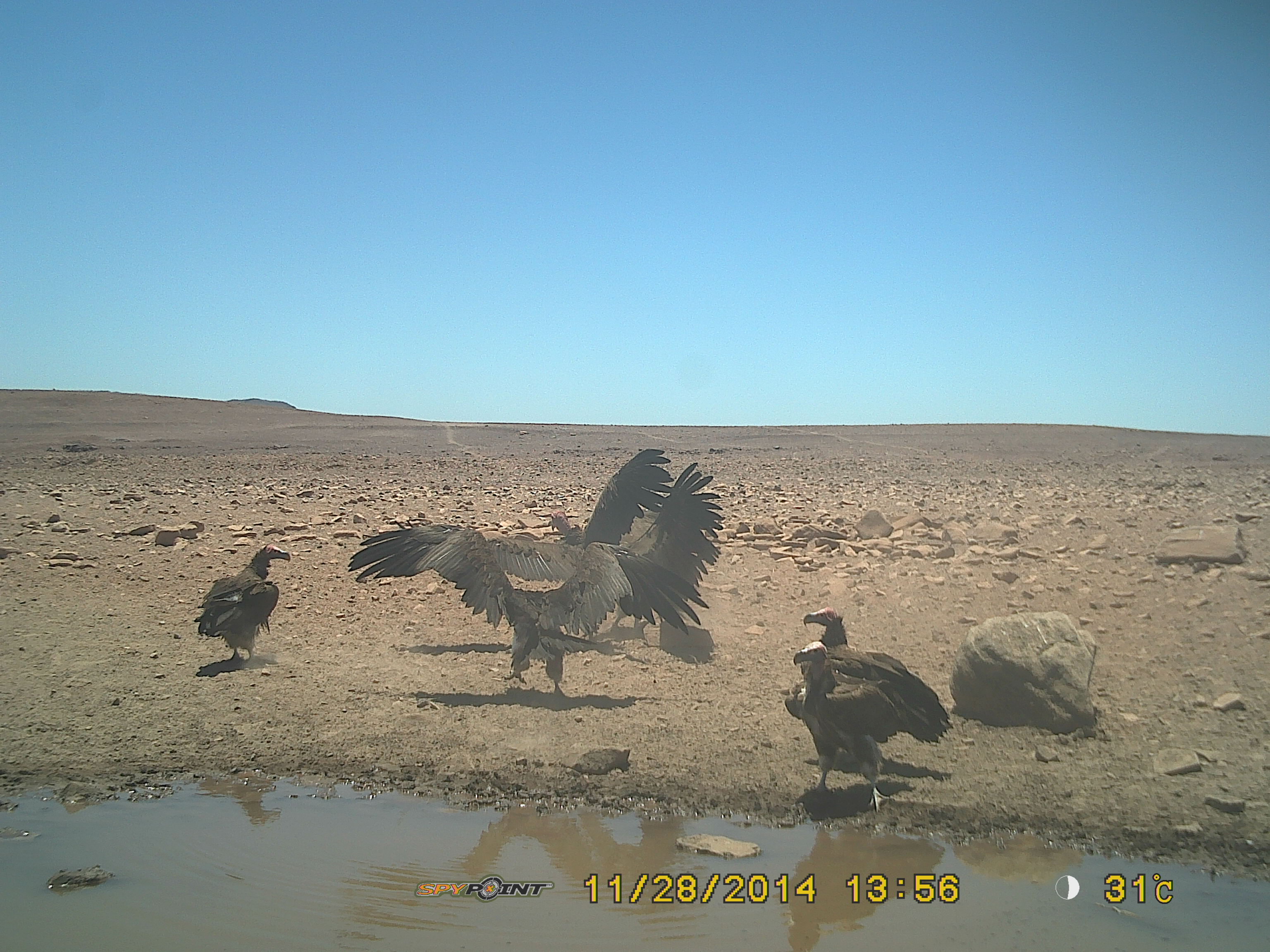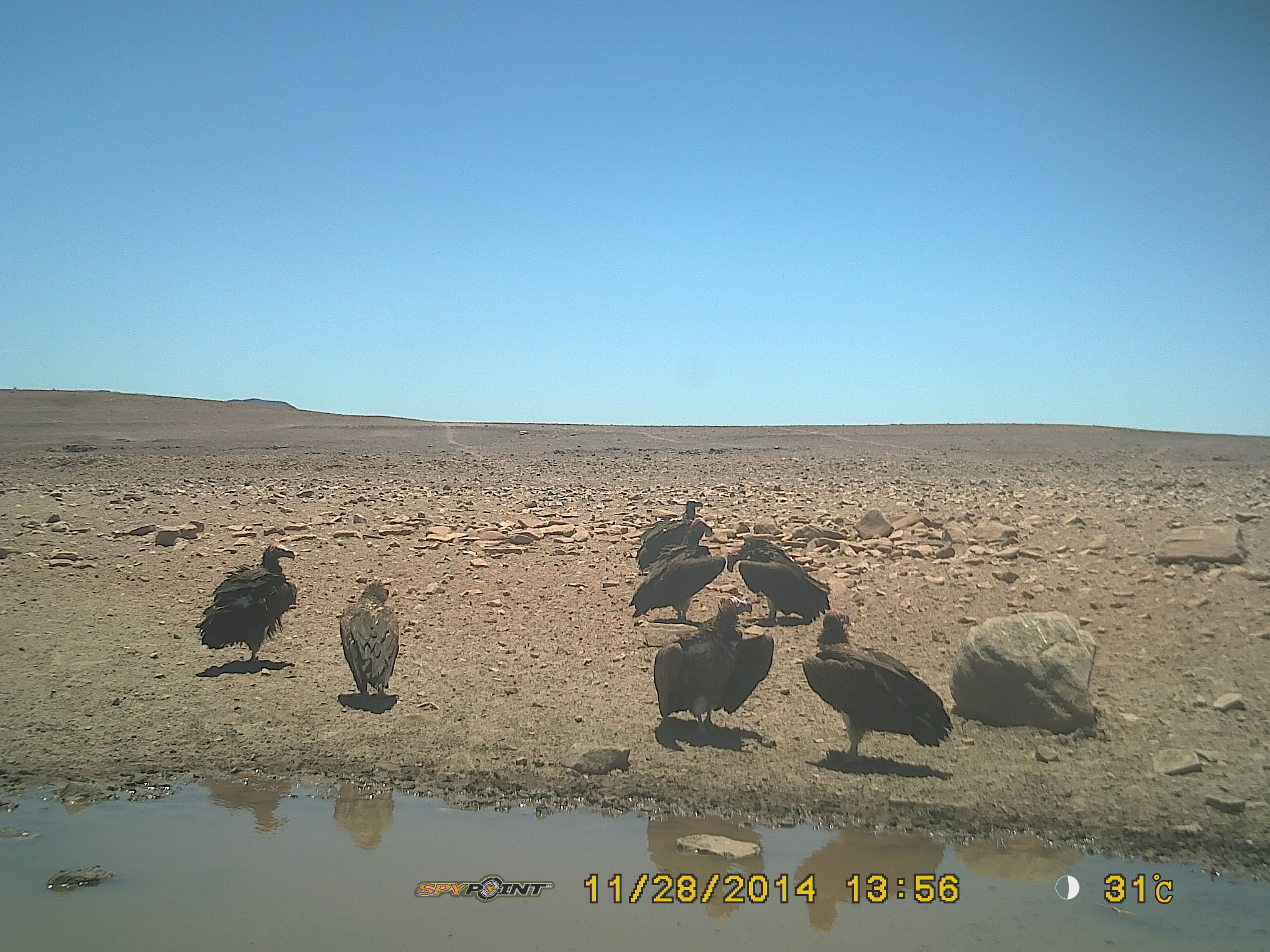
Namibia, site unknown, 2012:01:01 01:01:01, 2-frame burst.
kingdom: Animalia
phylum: Chordata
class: Aves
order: Accipitriformes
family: Accipitridae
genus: Torgos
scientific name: Torgos tracheliotos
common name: lappet-faced vulture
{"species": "Torgos tracheliotos (lappet-faced vulture)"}